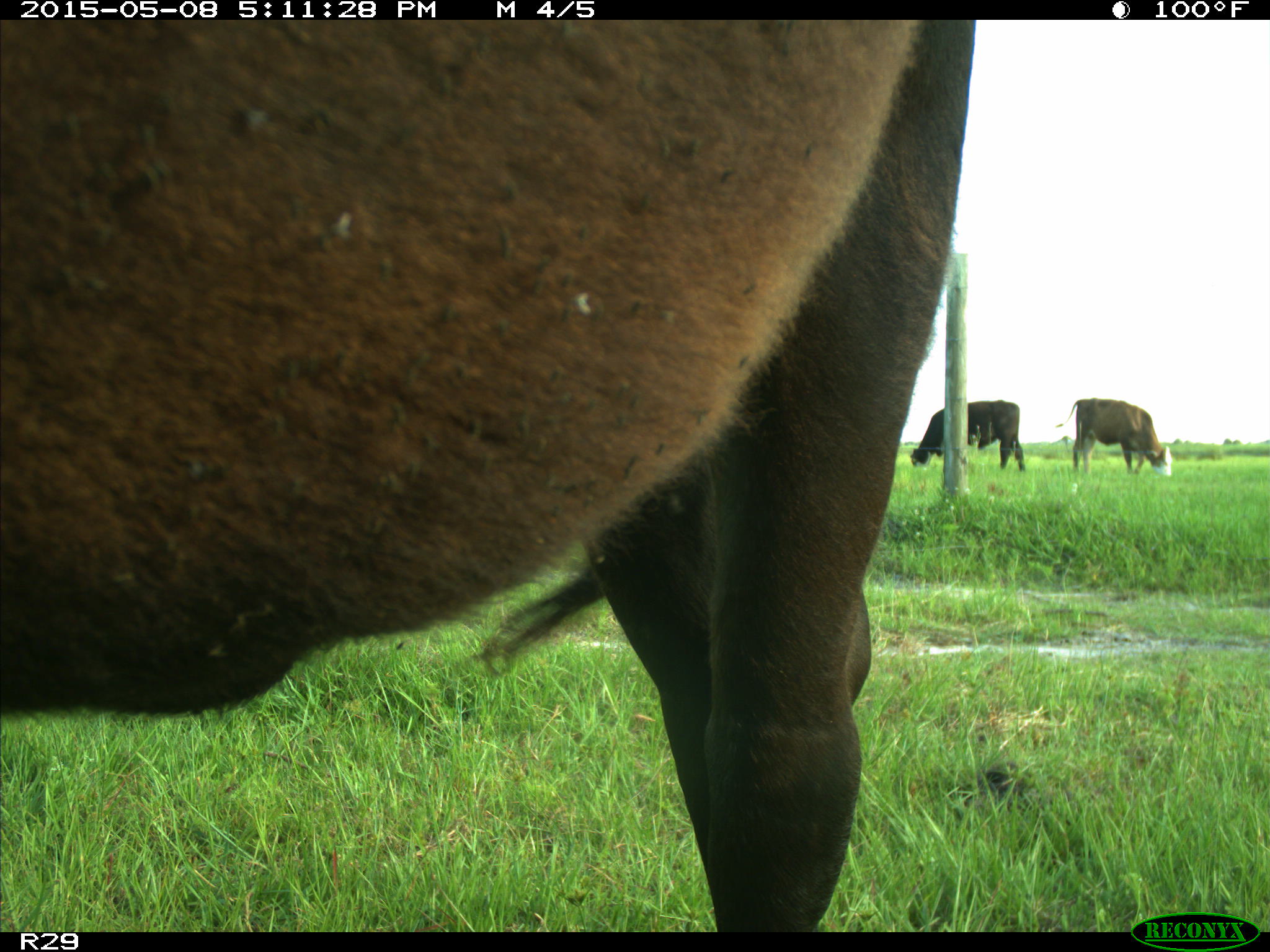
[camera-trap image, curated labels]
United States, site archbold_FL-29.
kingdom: Animalia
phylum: Chordata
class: Mammalia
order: Artiodactyla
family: Bovidae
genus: Bos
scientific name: Bos taurus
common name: domestic cow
Bos taurus (domestic cow).